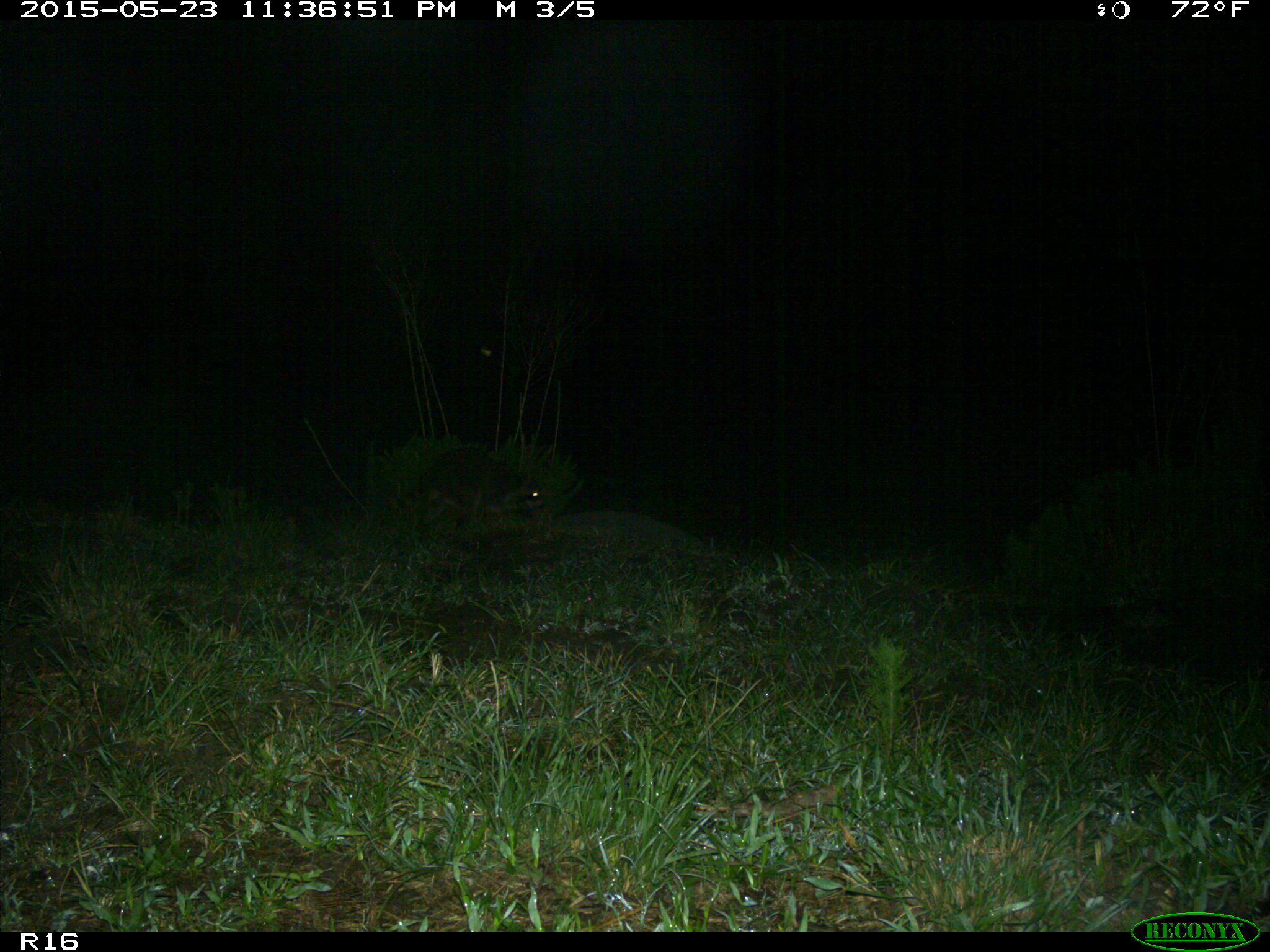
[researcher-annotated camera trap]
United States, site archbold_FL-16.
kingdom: Animalia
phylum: Chordata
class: Mammalia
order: Carnivora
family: Procyonidae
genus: Procyon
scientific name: Procyon lotor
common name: common raccoon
Procyon lotor (common raccoon).